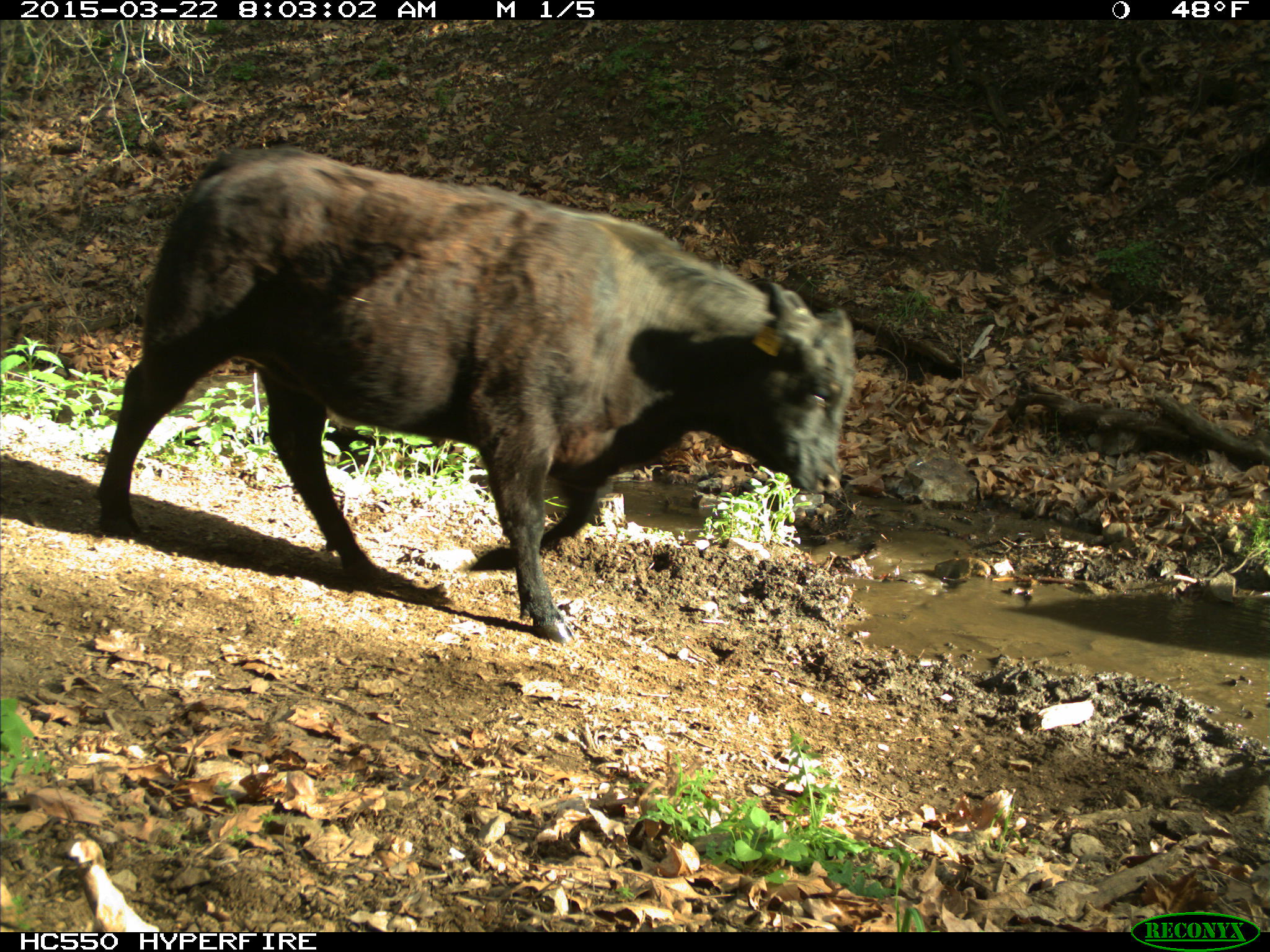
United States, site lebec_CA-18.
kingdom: Animalia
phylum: Chordata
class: Mammalia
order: Artiodactyla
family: Bovidae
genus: Bos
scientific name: Bos taurus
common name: domestic cow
Bos taurus (domestic cow).